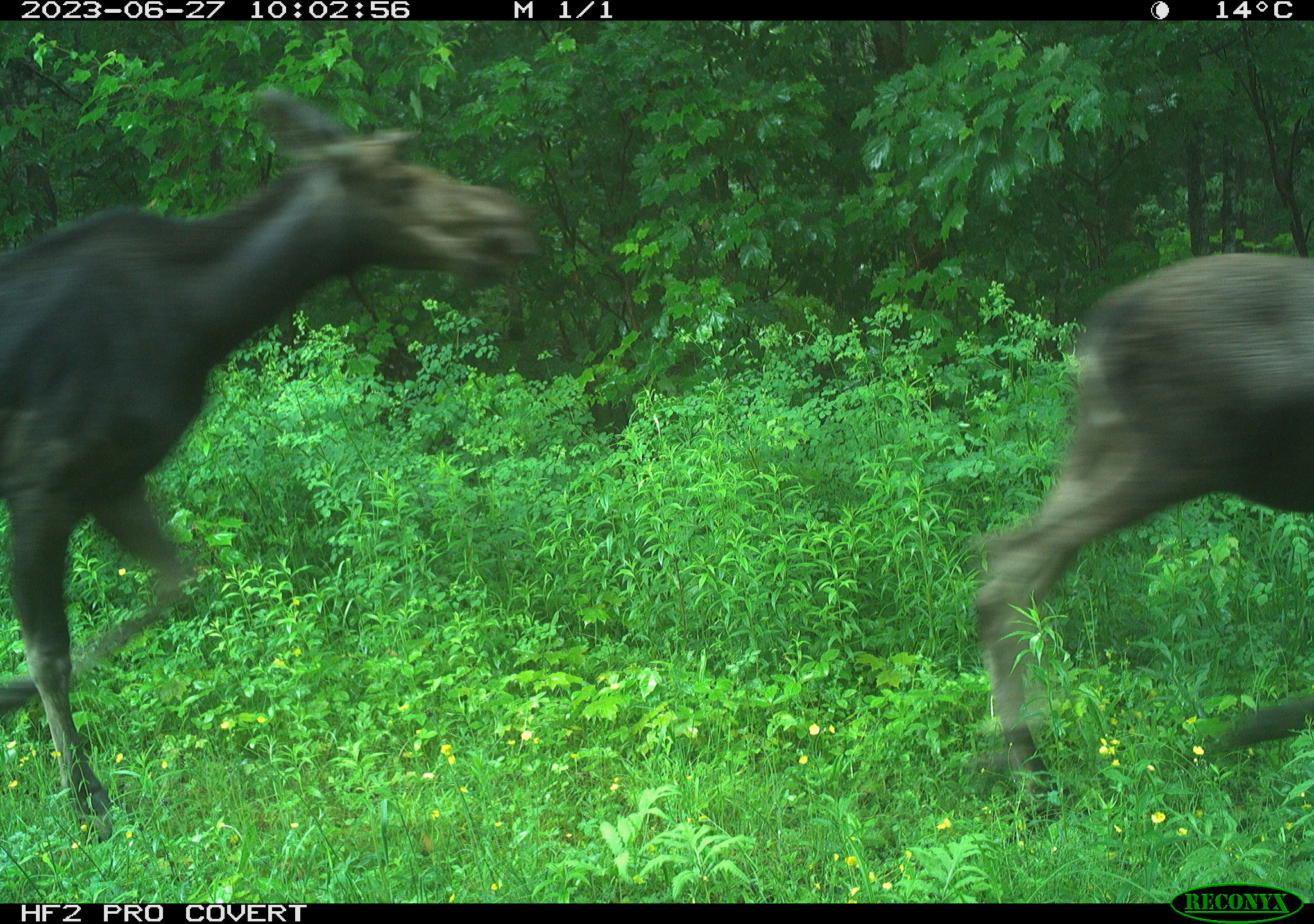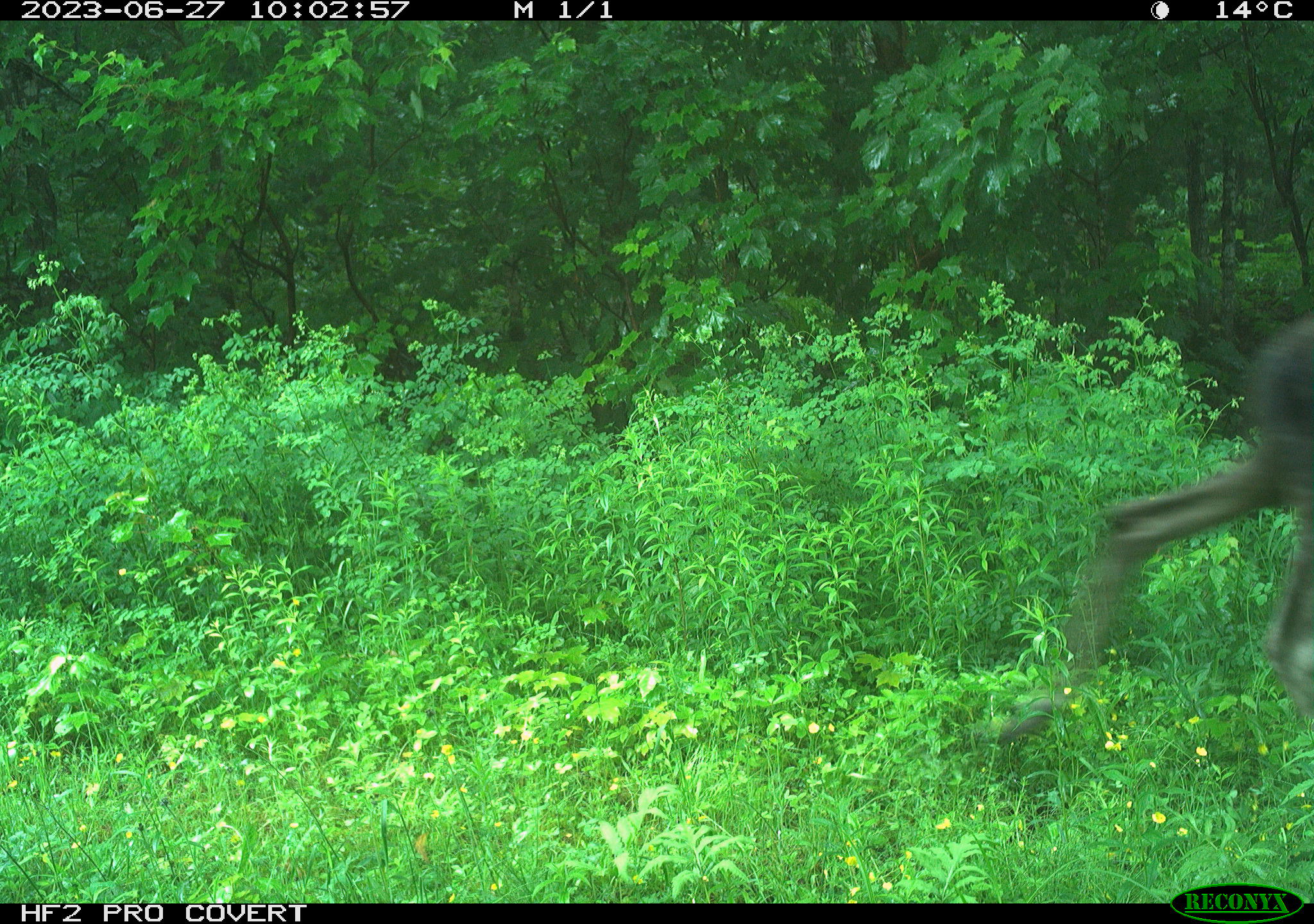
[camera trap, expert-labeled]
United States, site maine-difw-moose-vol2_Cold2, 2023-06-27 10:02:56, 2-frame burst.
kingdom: Animalia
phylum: Chordata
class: Mammalia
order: Artiodactyla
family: Cervidae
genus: Alces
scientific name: Alces alces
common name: moose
Moose (Alces alces).